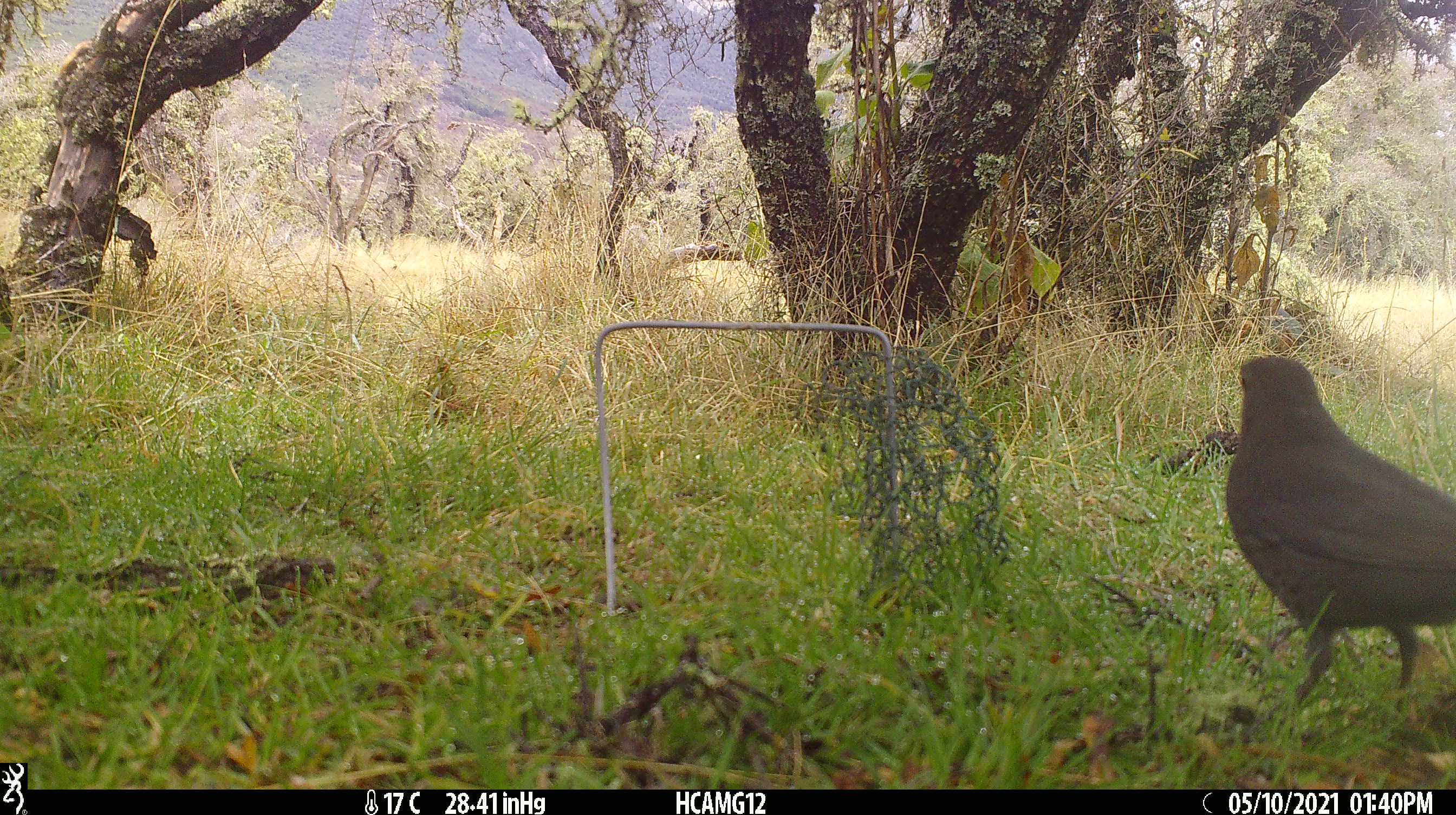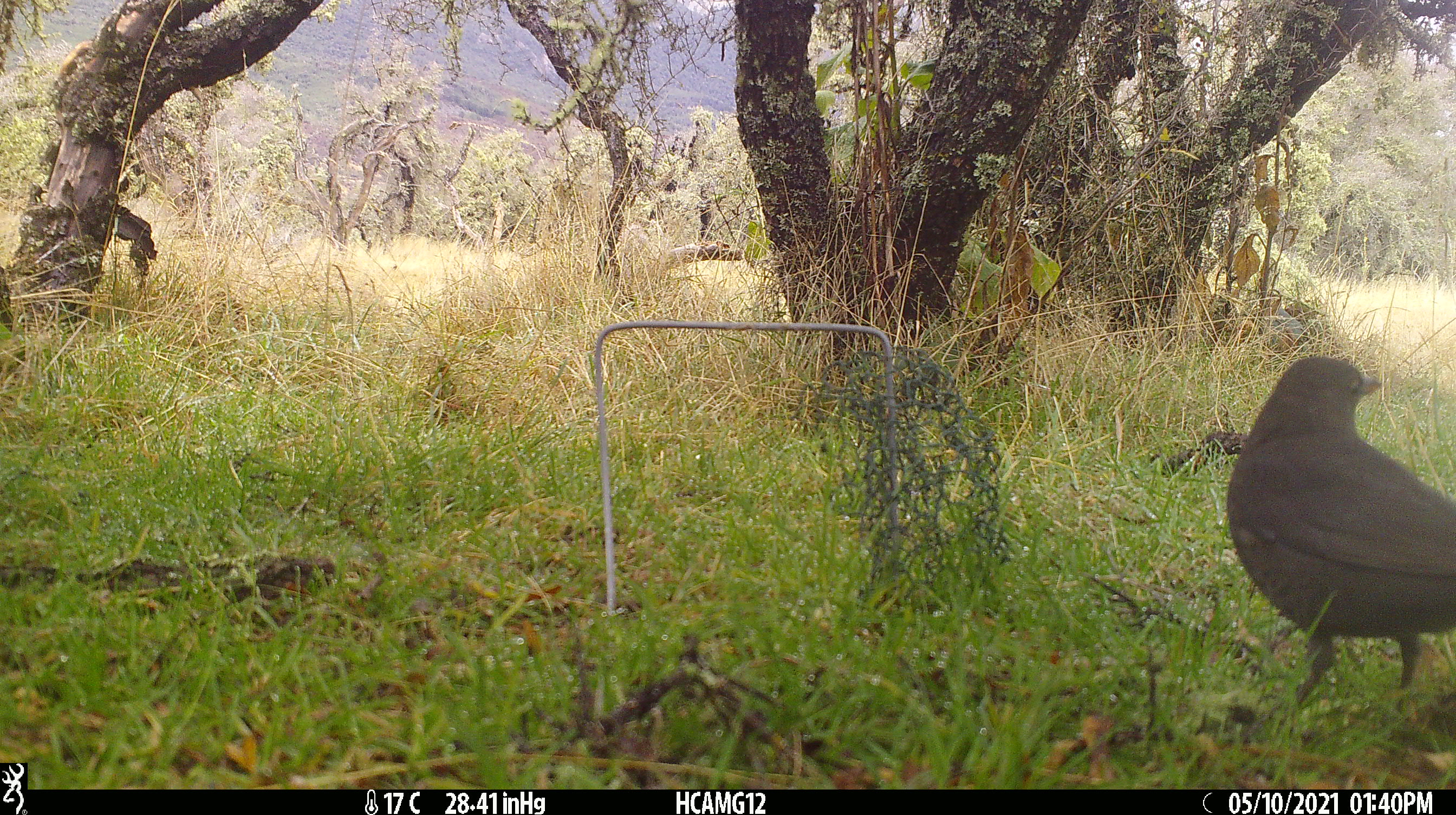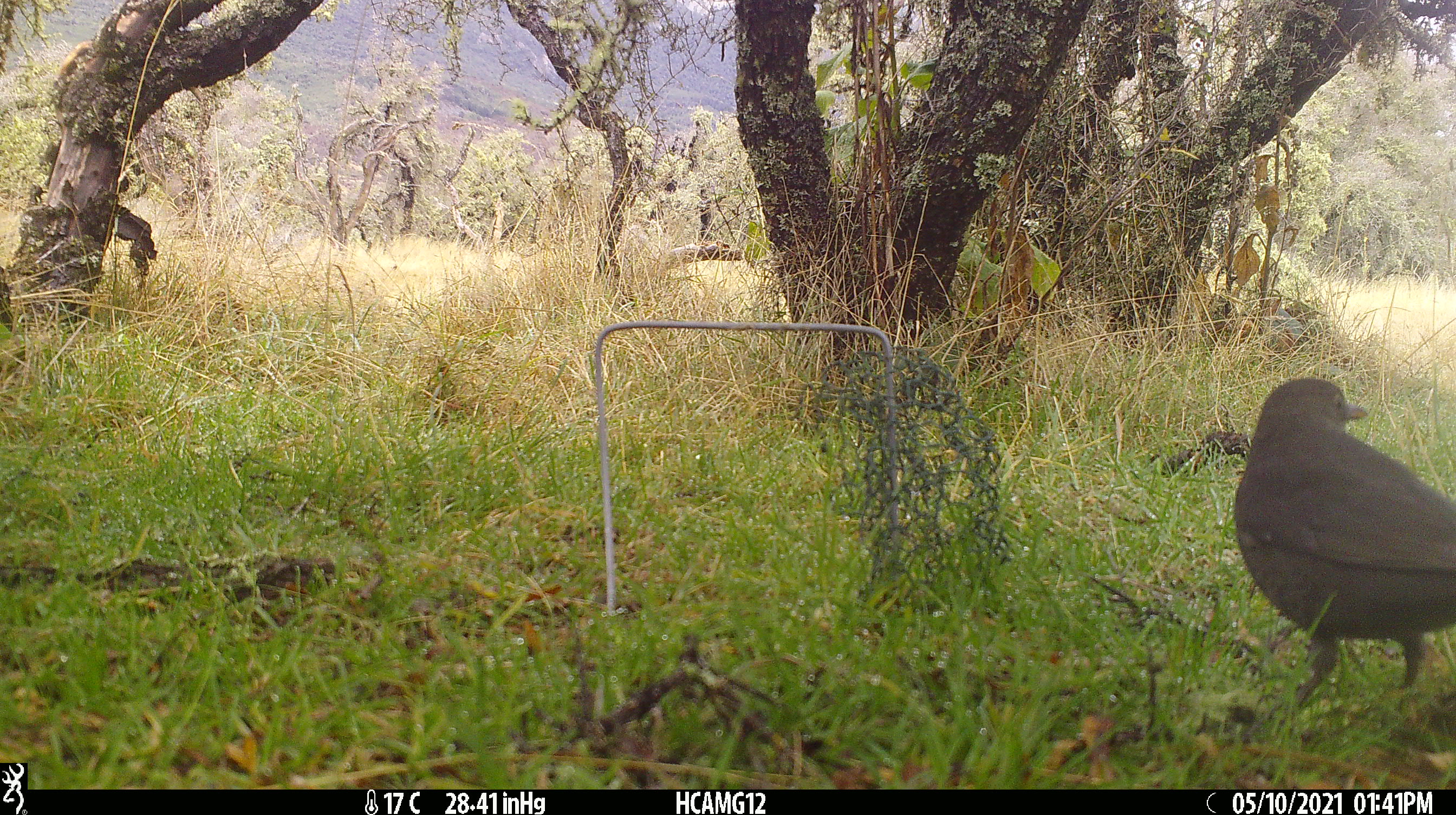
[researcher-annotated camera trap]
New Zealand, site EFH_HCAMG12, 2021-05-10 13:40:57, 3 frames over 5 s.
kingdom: Animalia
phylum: Chordata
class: Aves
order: Passeriformes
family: Turdidae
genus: Turdus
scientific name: Turdus merula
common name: eurasian blackbird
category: blackbird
Blackbird (eurasian blackbird) (Turdus merula).